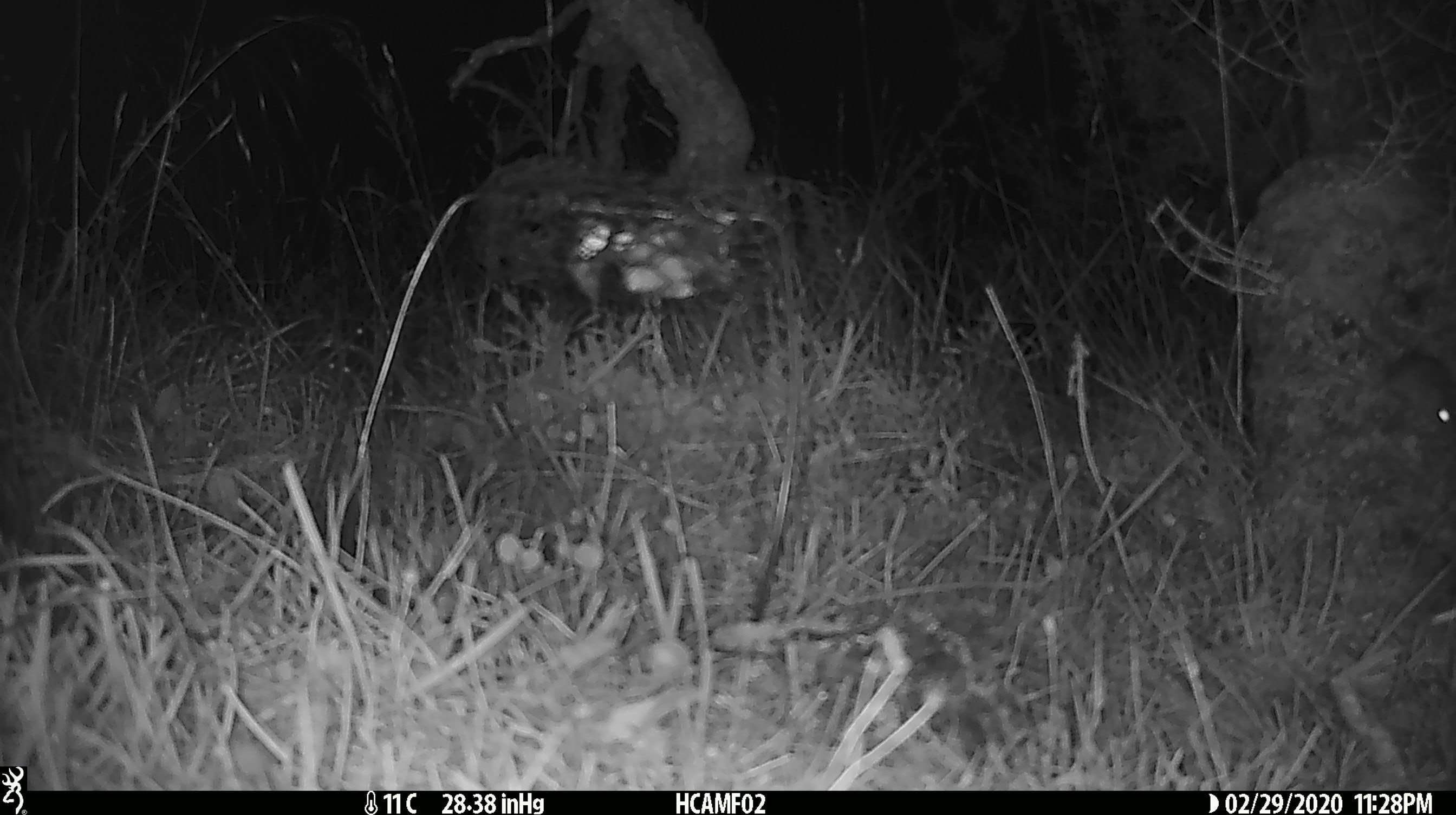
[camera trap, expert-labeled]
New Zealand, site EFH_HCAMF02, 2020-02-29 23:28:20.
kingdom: Animalia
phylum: Chordata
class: Mammalia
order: Rodentia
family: Muridae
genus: Mus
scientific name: Mus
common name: mouse